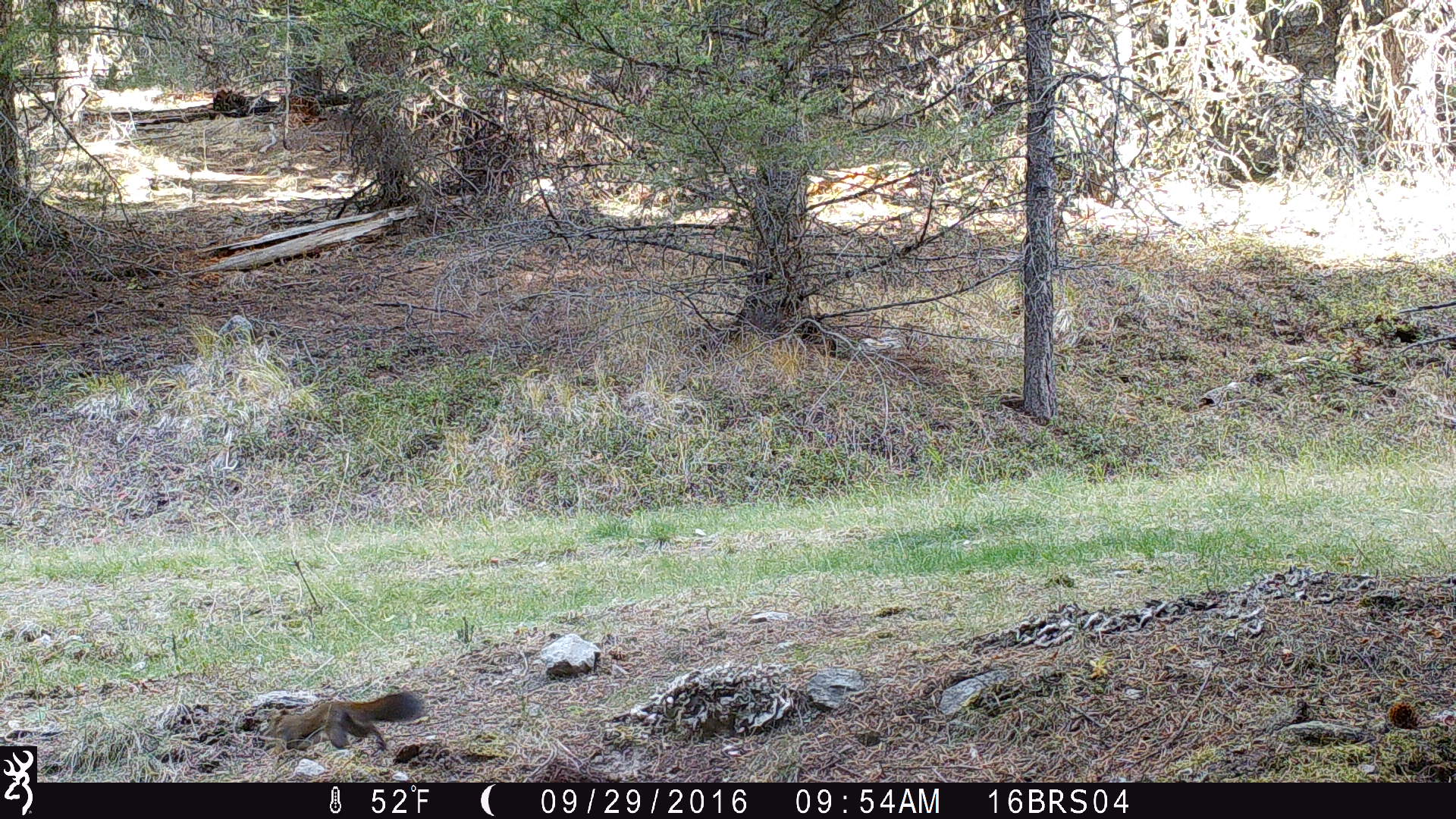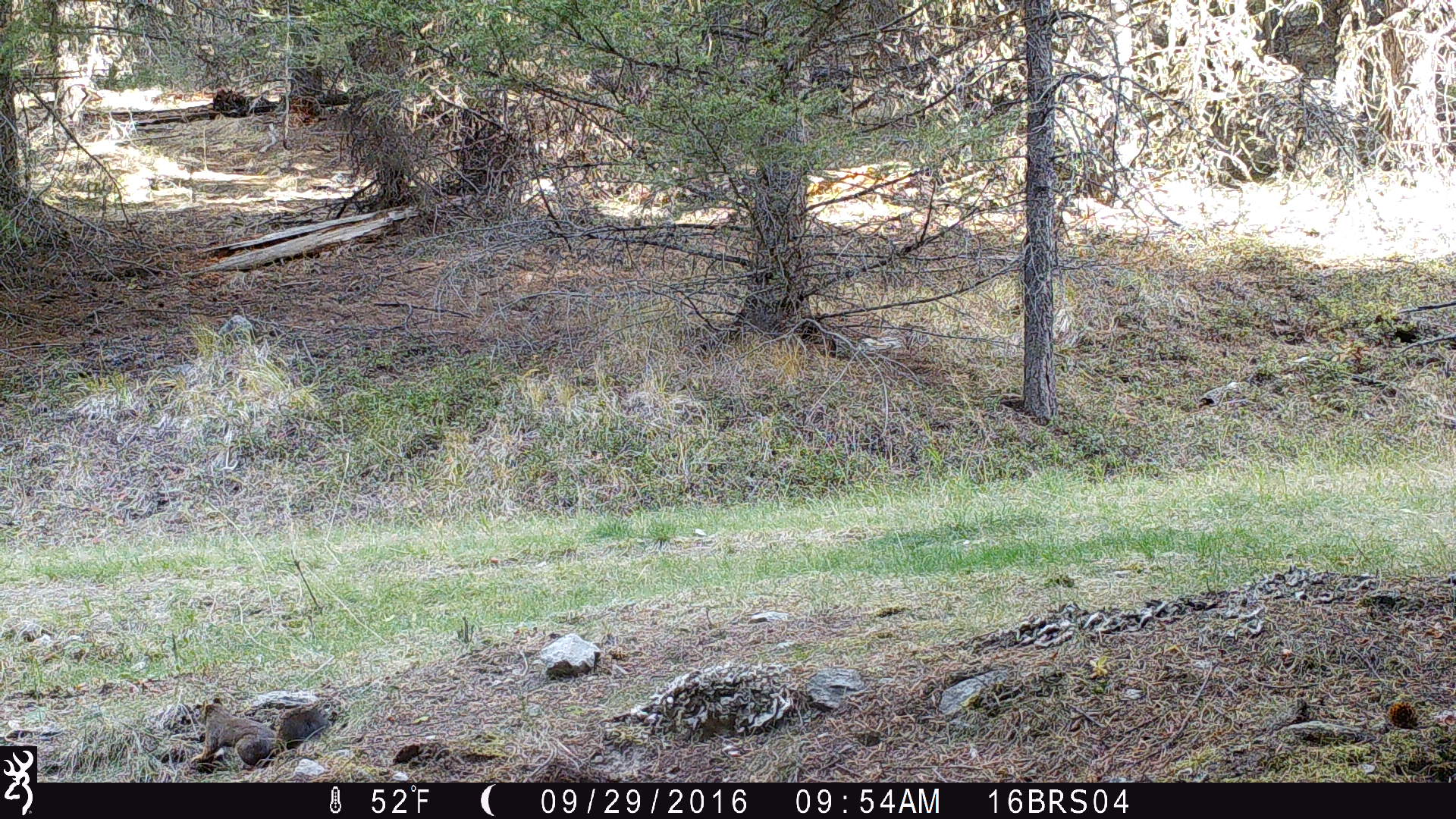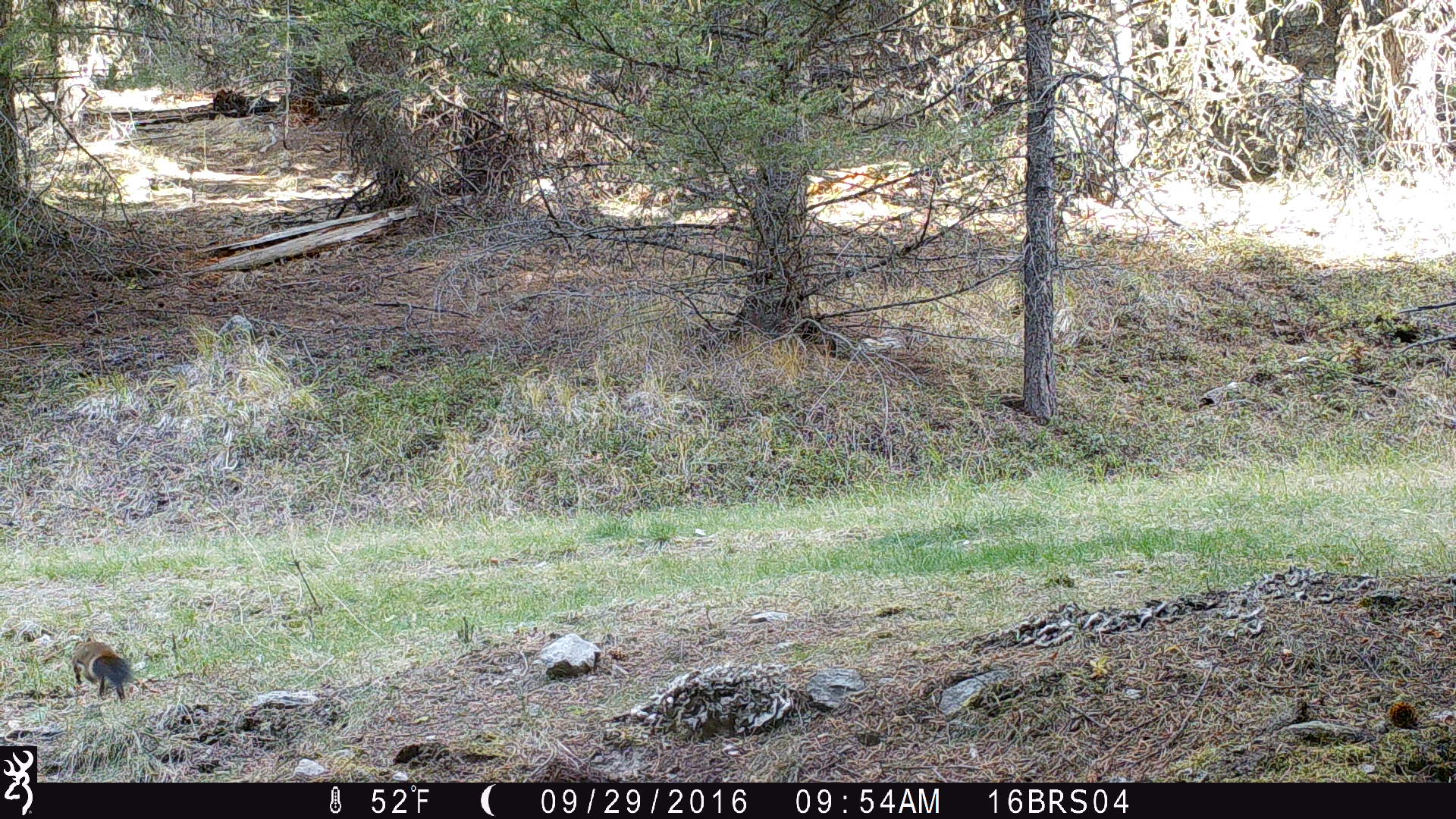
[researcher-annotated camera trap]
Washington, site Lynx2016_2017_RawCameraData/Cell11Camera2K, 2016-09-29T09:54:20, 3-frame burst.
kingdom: Animalia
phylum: Chordata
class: Mammalia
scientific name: Mammalia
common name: small mammal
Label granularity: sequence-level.